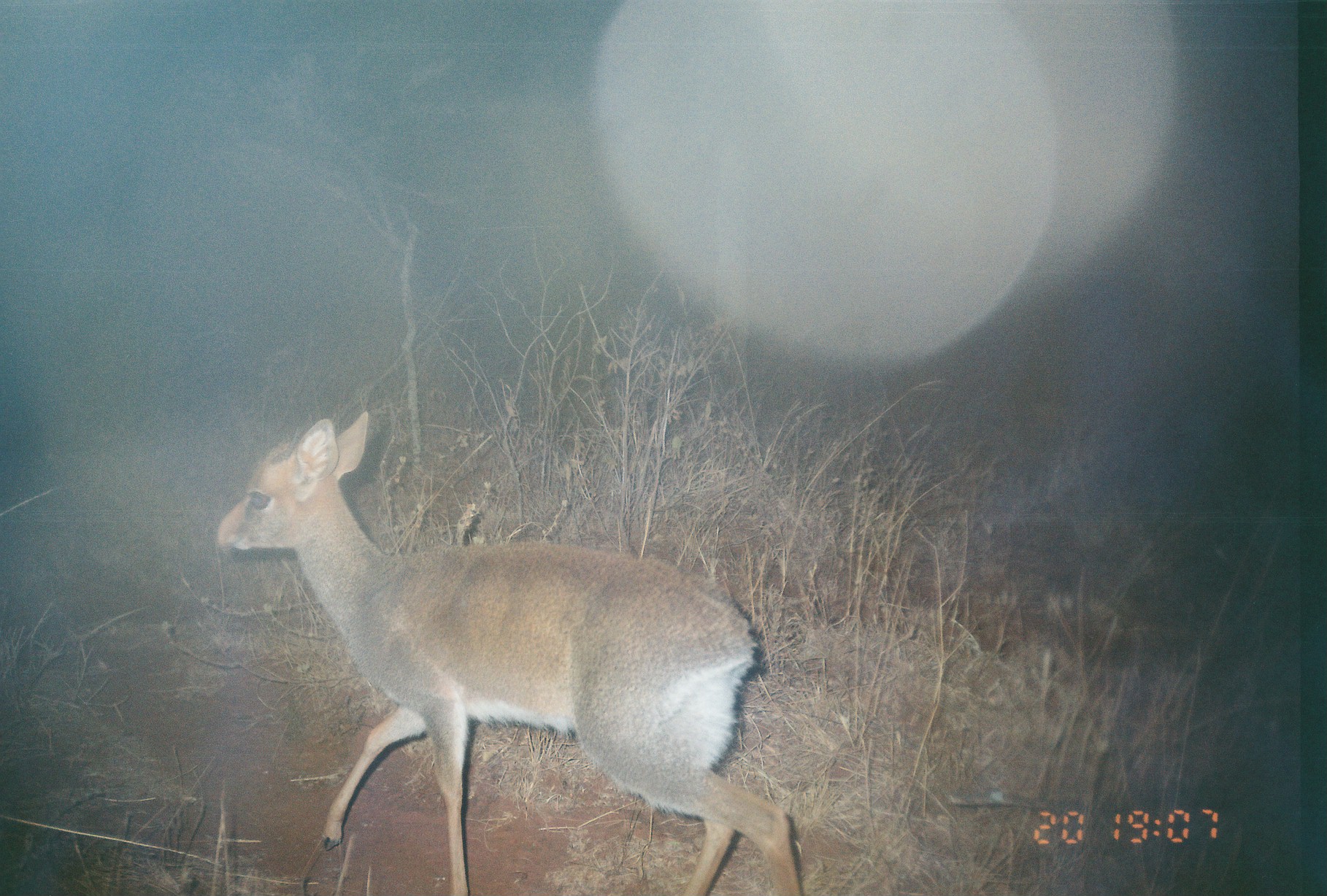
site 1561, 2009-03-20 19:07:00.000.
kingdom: Animalia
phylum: Chordata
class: Mammalia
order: Artiodactyla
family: Bovidae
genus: Madoqua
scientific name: Madoqua guentheri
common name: günther's dik-dik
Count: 1.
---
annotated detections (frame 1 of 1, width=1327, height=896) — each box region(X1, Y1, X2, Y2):
madoqua guentheri: region(211, 409, 805, 896)